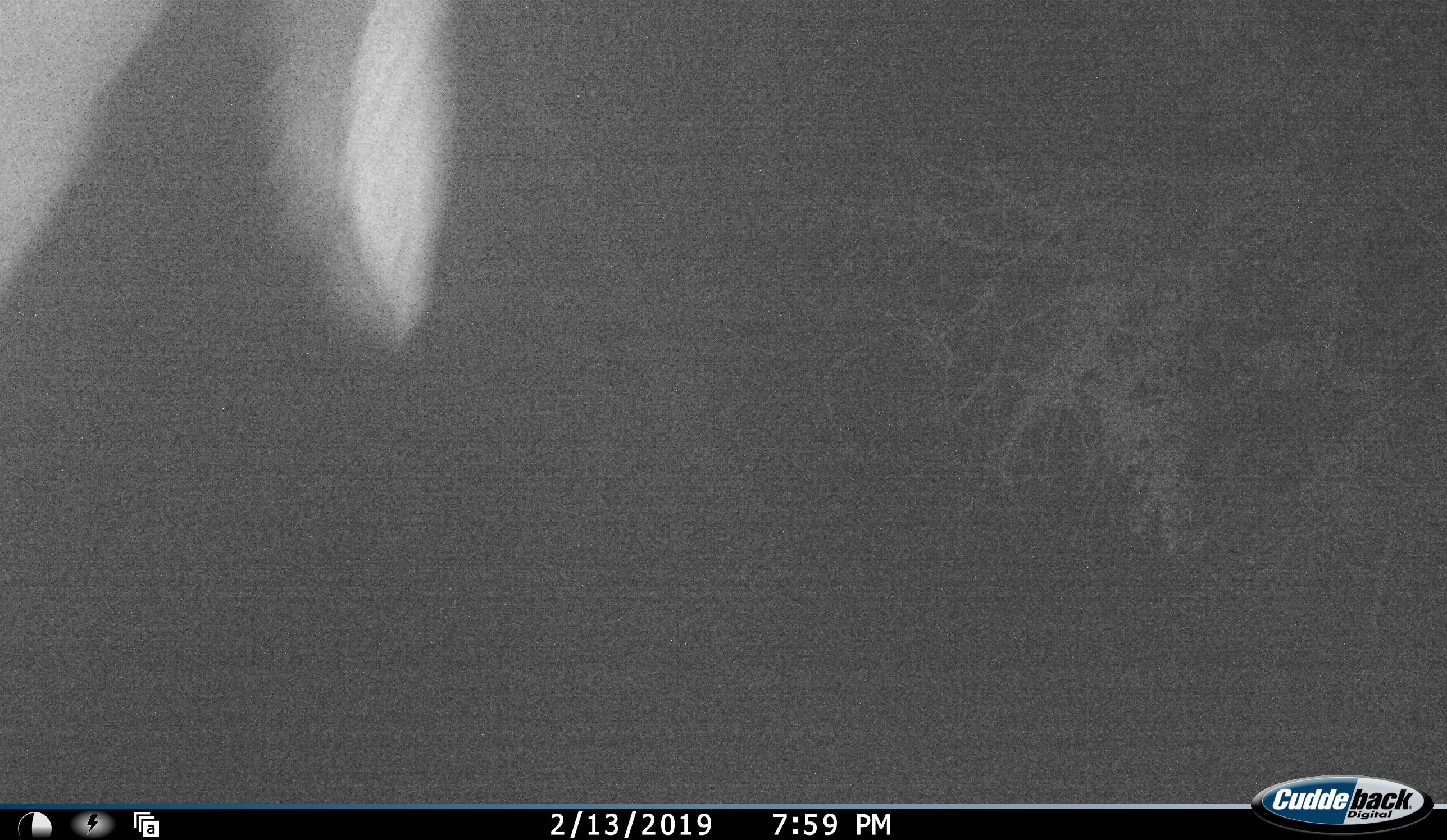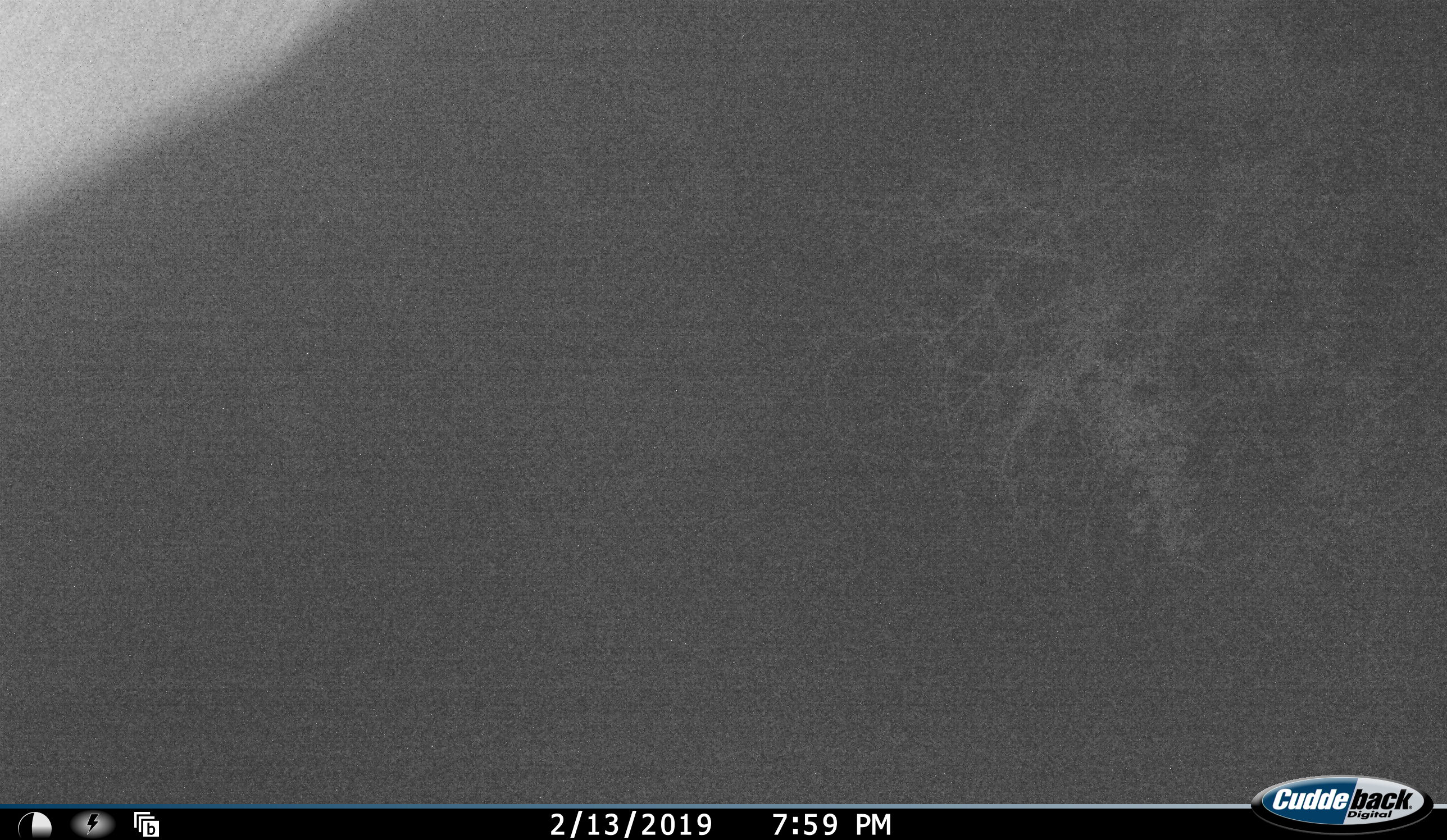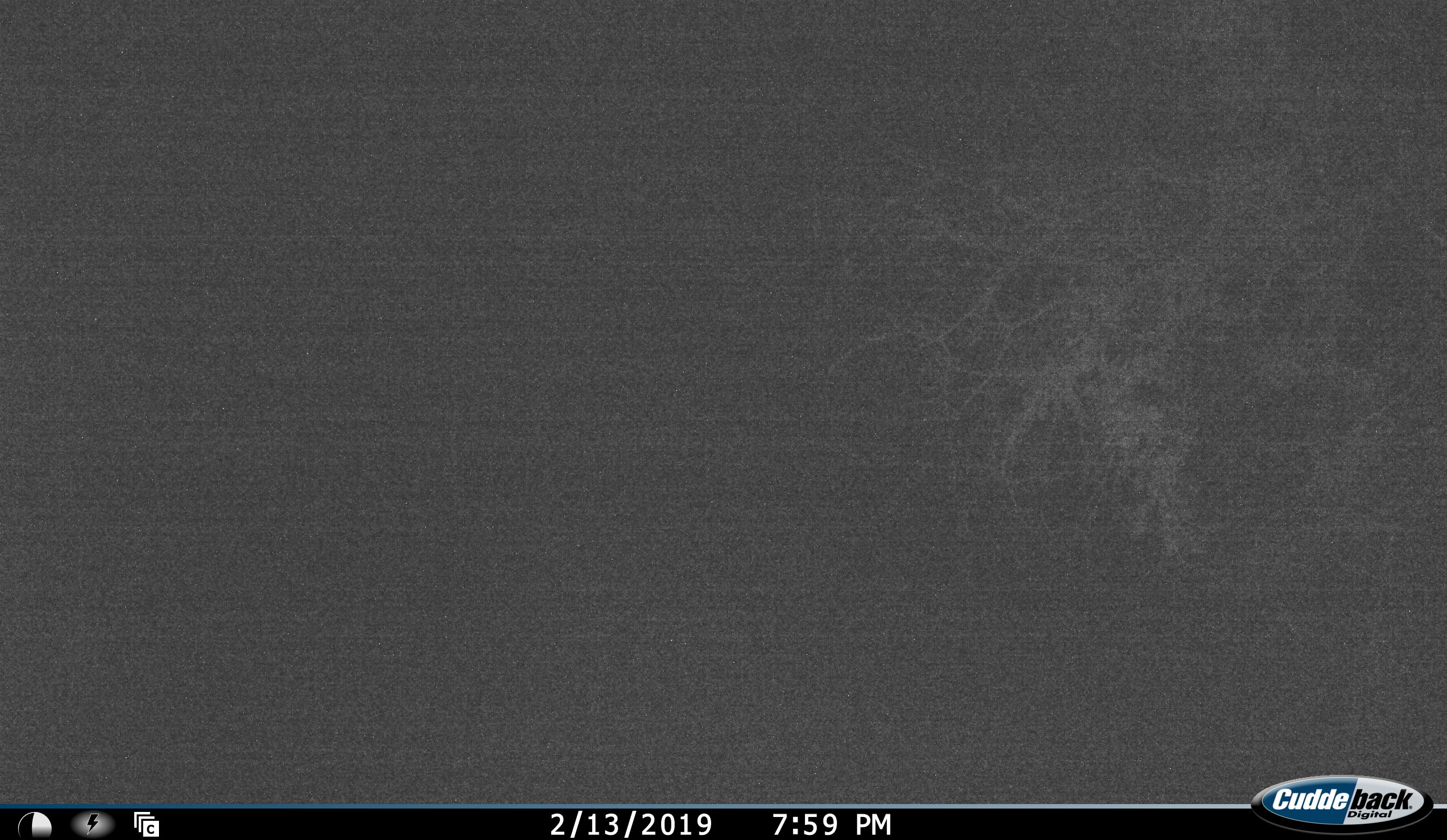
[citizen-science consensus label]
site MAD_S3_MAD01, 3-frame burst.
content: unidentified animal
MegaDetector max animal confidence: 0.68